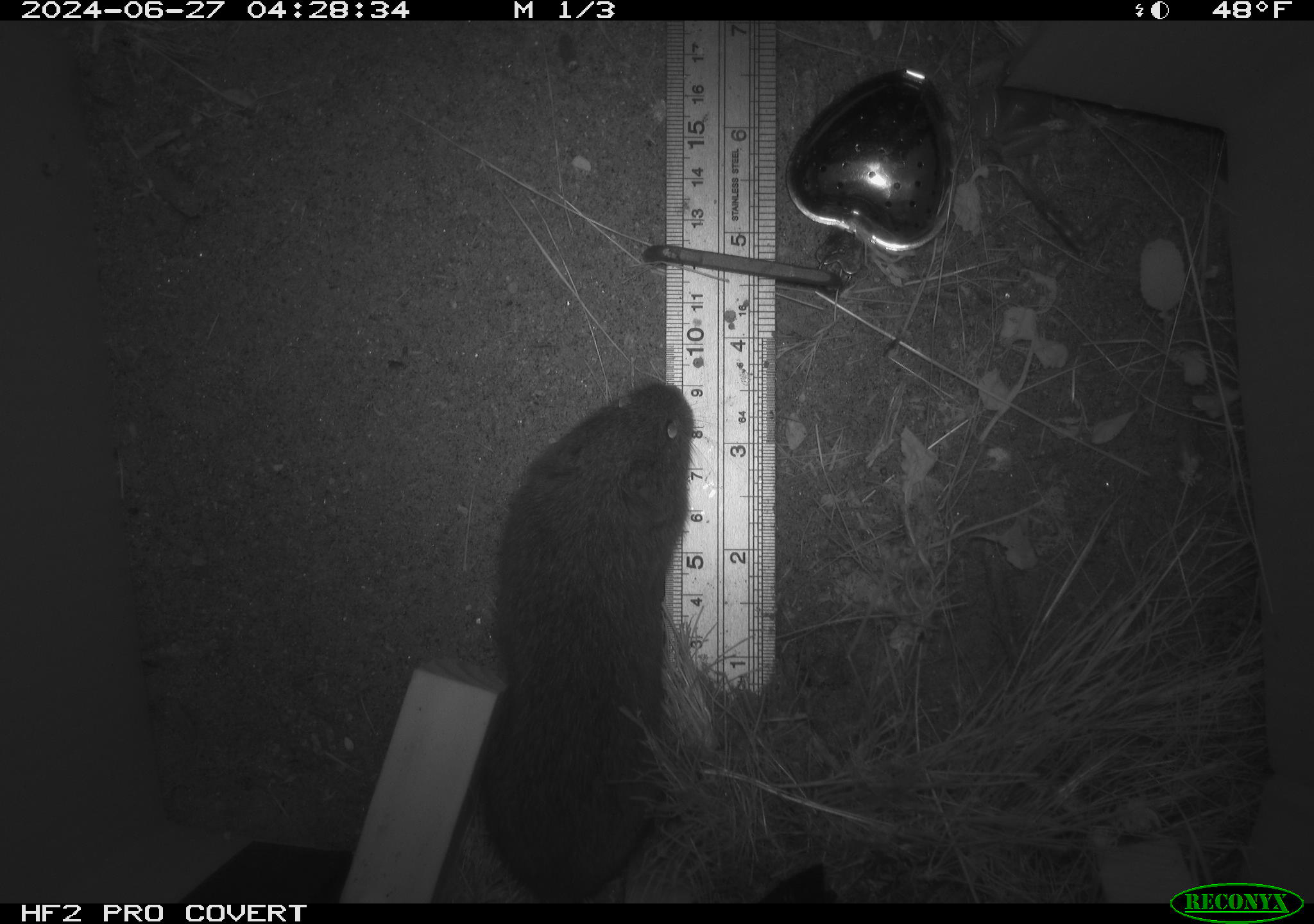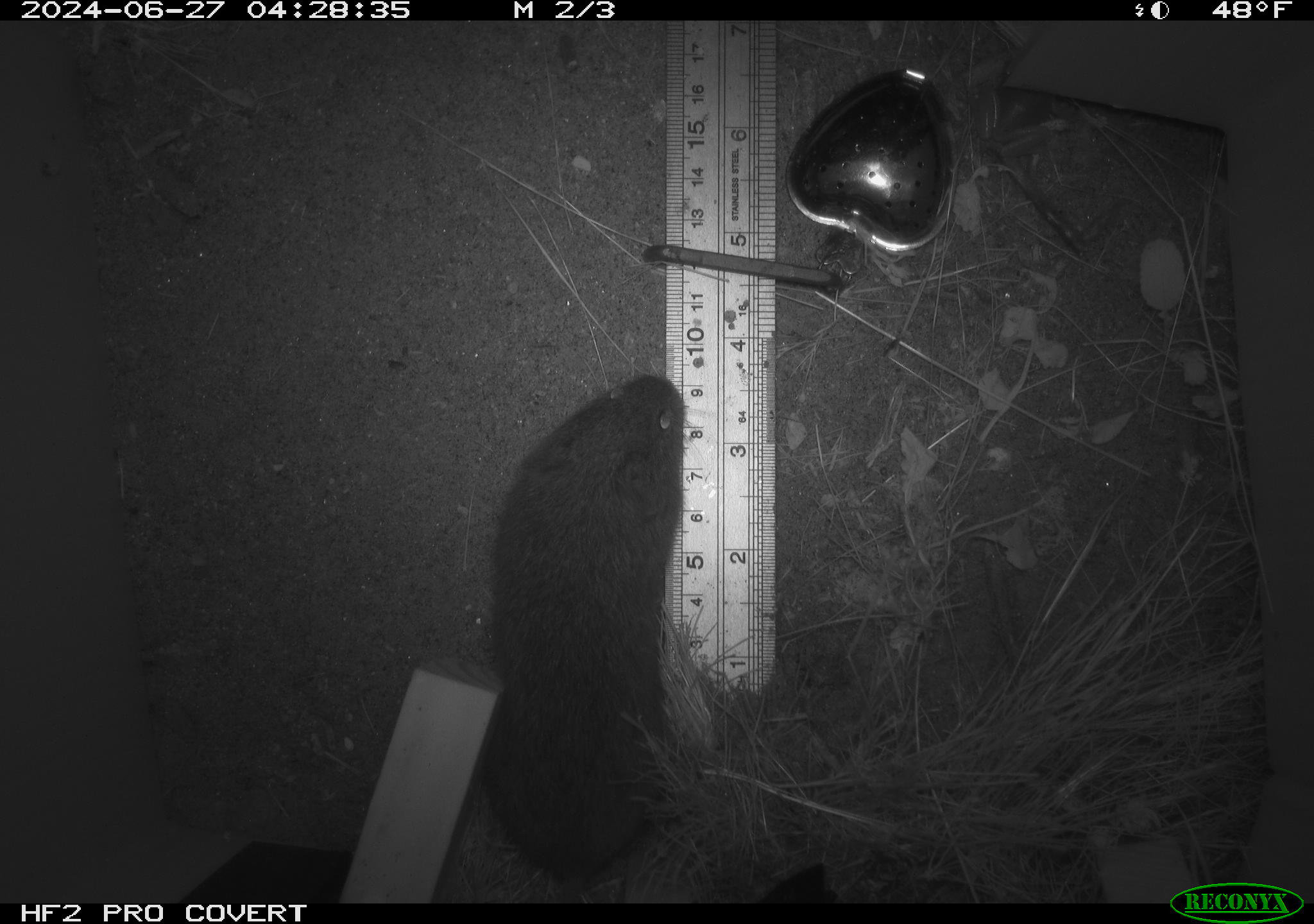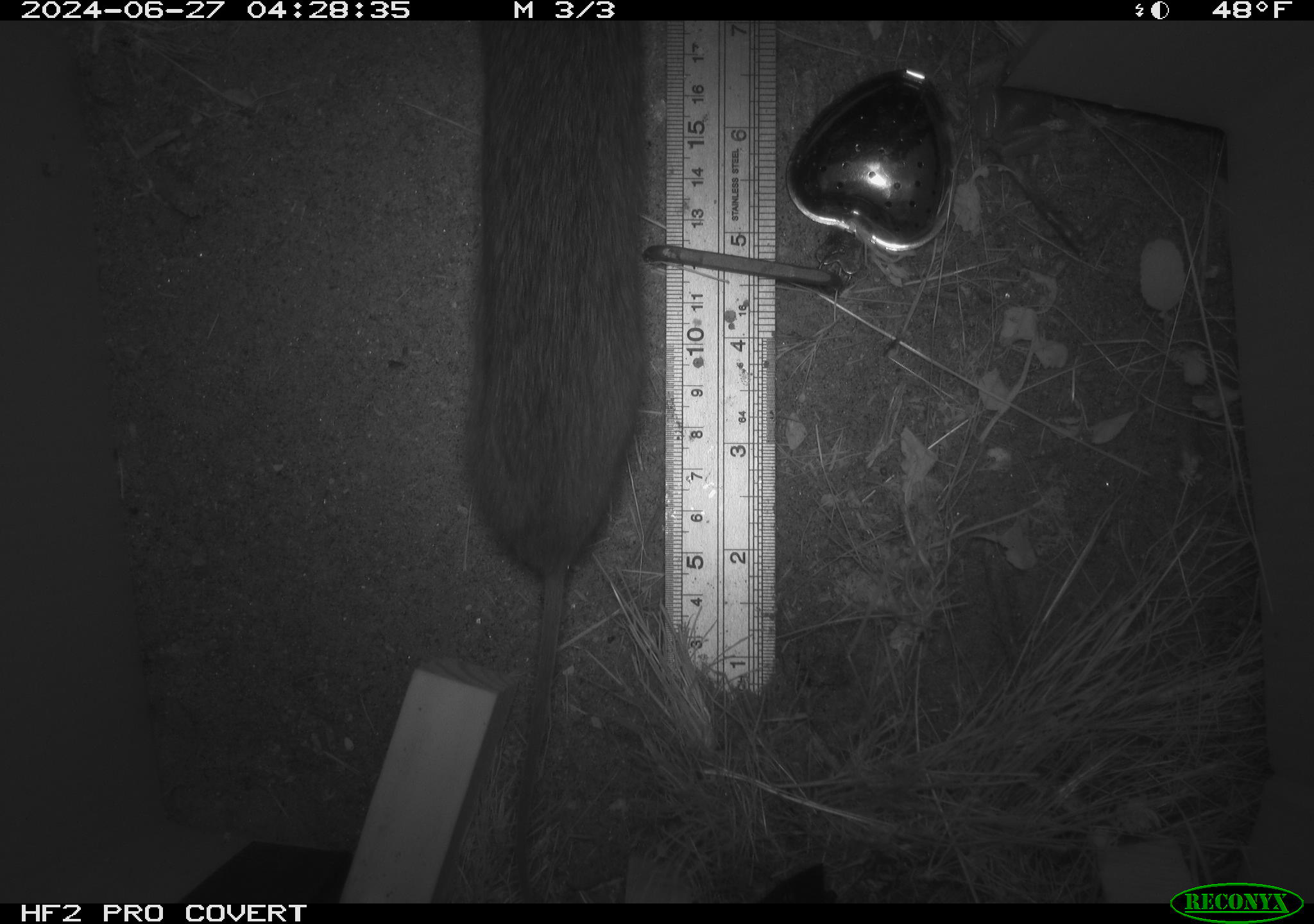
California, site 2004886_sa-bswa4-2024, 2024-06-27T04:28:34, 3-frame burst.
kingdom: Animalia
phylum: Chordata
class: Mammalia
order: Rodentia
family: Cricetidae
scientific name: Arvicolinae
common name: voles, lemmings, and muskrats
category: arvicolinae subfamily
Arvicolinae subfamily (voles, lemmings, and muskrats) (Arvicolinae).